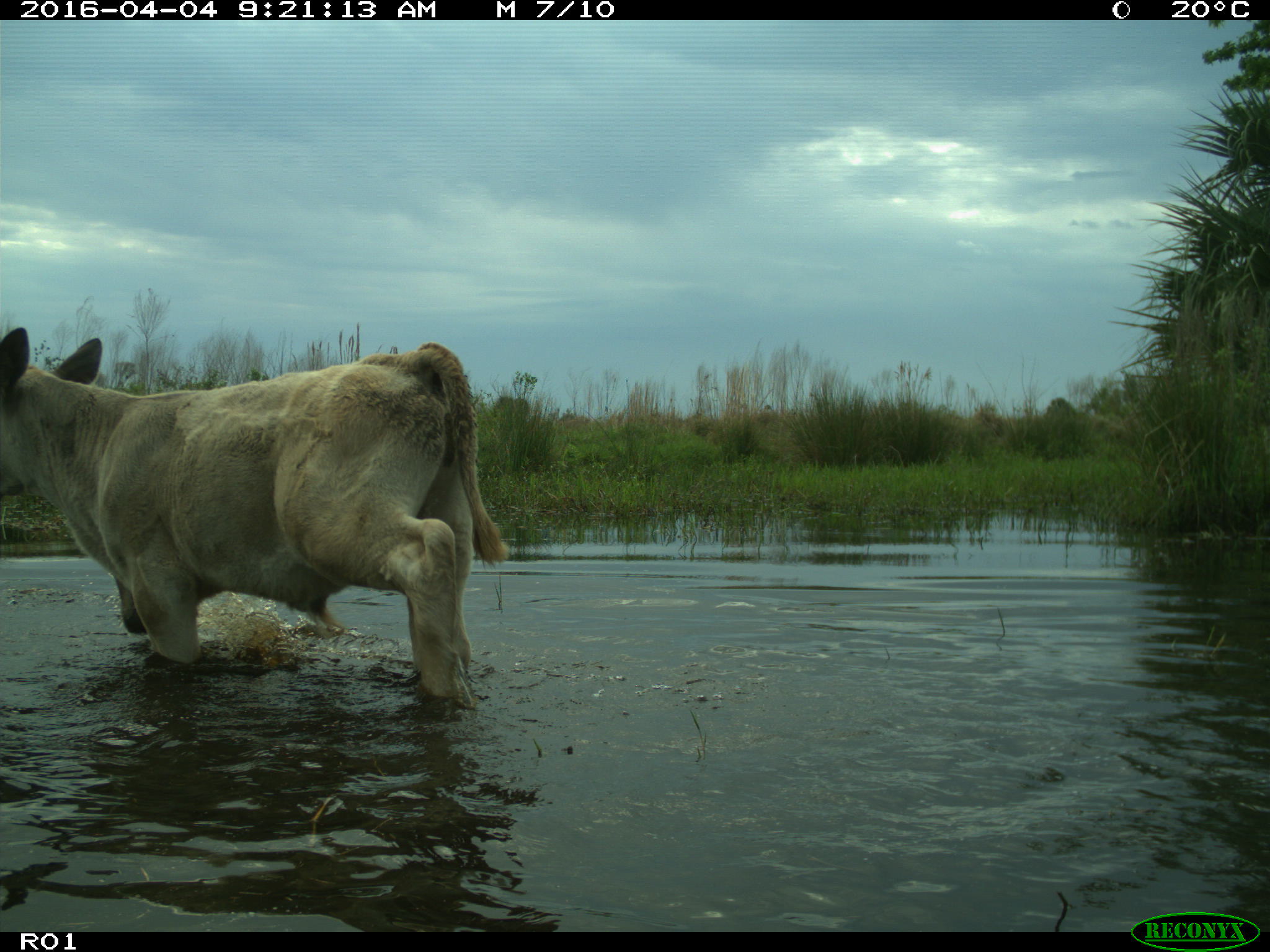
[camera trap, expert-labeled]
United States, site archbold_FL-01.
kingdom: Animalia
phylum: Chordata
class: Mammalia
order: Artiodactyla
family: Bovidae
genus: Bos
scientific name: Bos taurus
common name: domestic cow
Bos taurus (domestic cow).